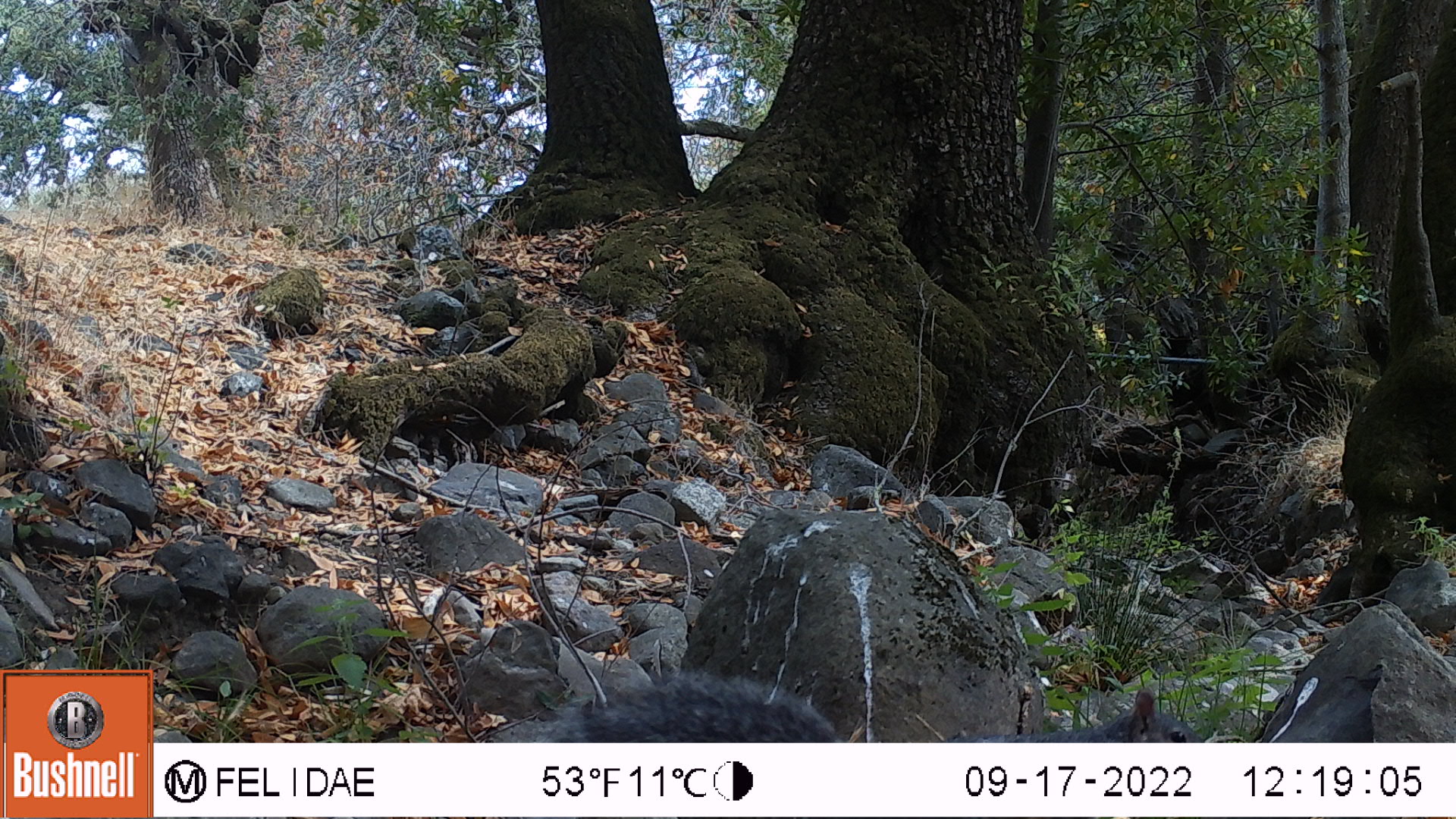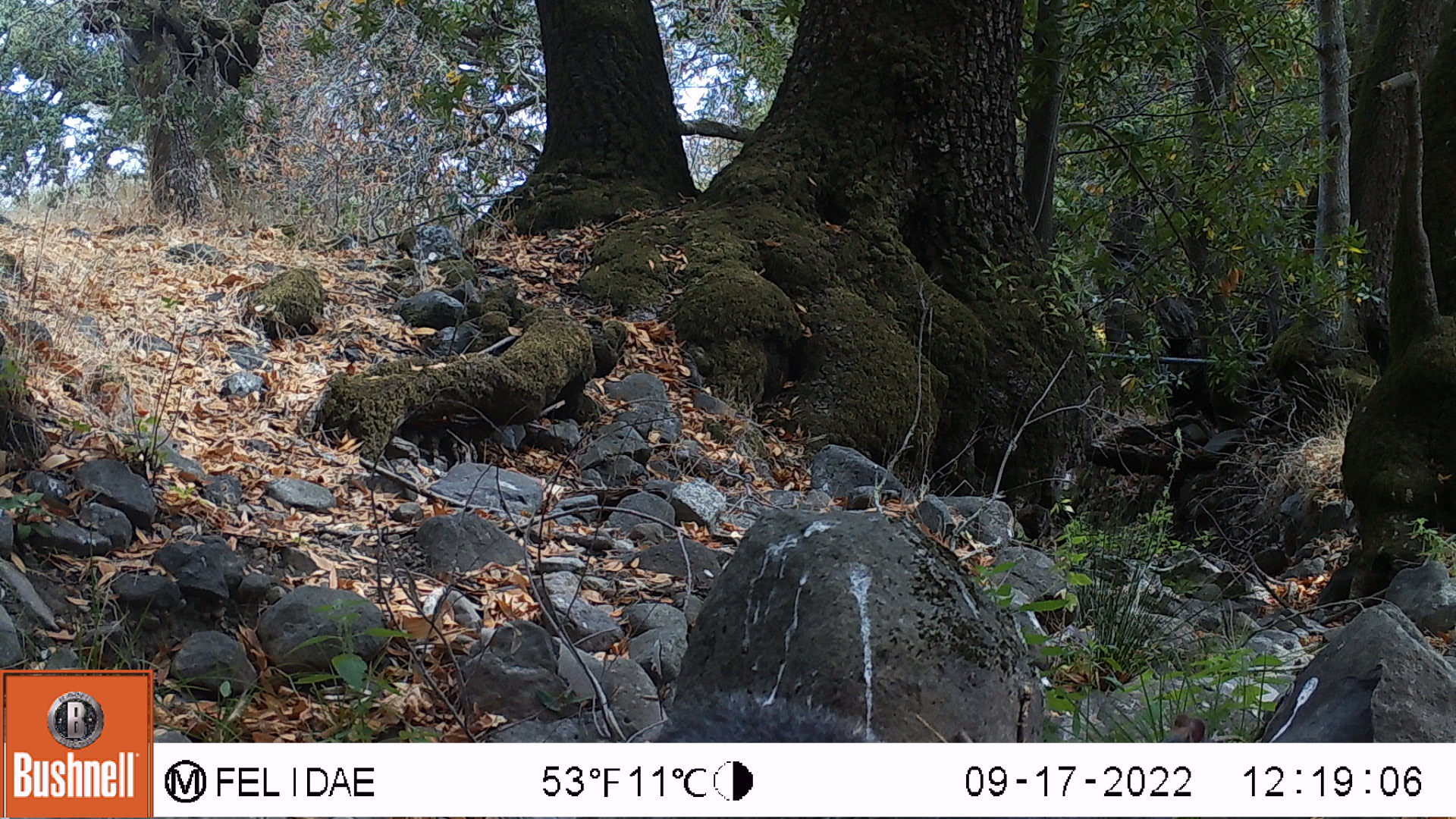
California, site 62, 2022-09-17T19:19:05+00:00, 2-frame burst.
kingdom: Animalia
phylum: Chordata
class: Mammalia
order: Rodentia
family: Sciuridae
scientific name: Sciuridae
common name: squirrel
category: unknown squirrel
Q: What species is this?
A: Unknown squirrel (squirrel) (Sciuridae).